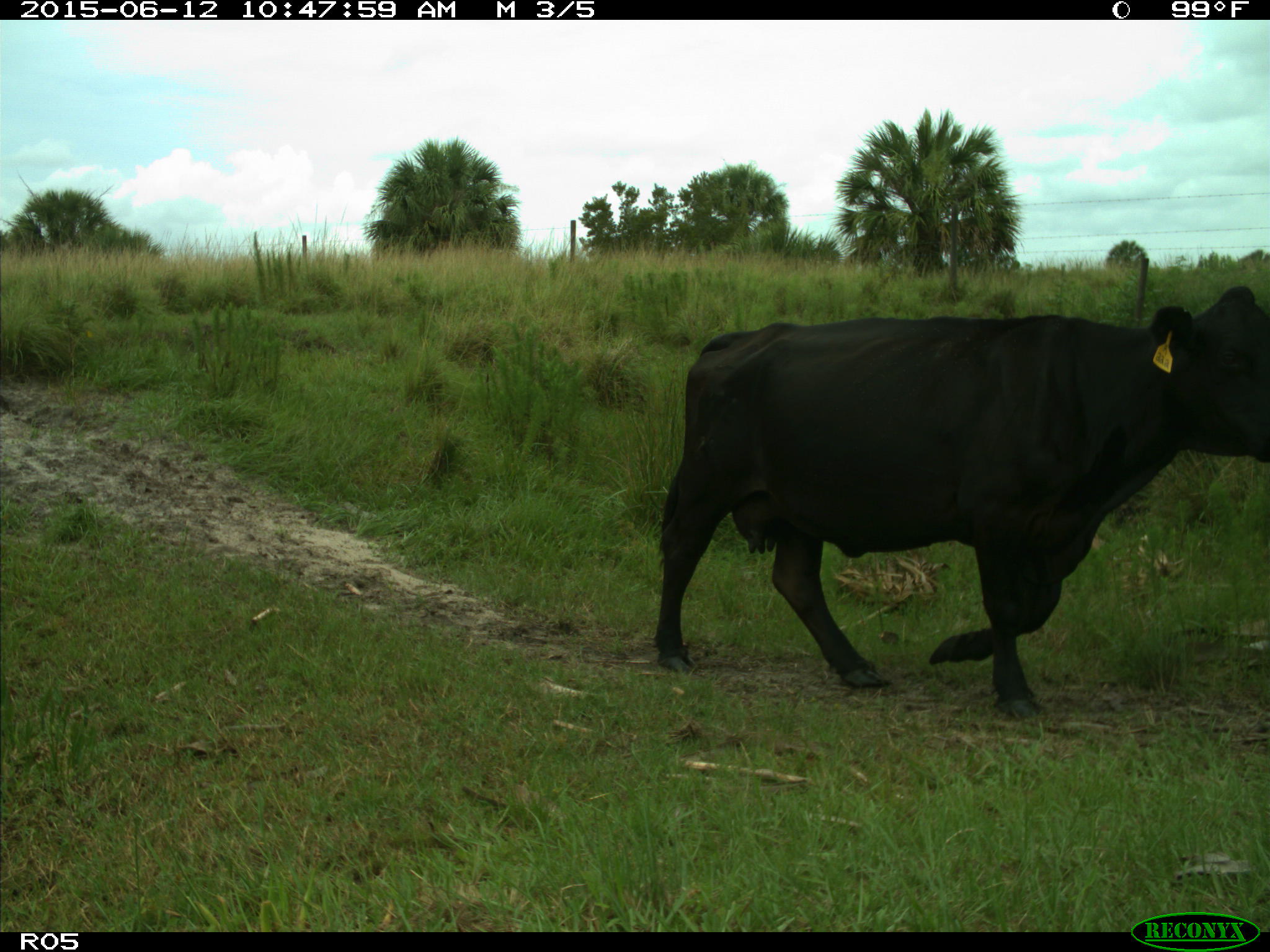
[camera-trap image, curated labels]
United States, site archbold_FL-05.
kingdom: Animalia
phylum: Chordata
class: Mammalia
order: Artiodactyla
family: Bovidae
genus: Bos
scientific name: Bos taurus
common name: domestic cow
Bos taurus (domestic cow).